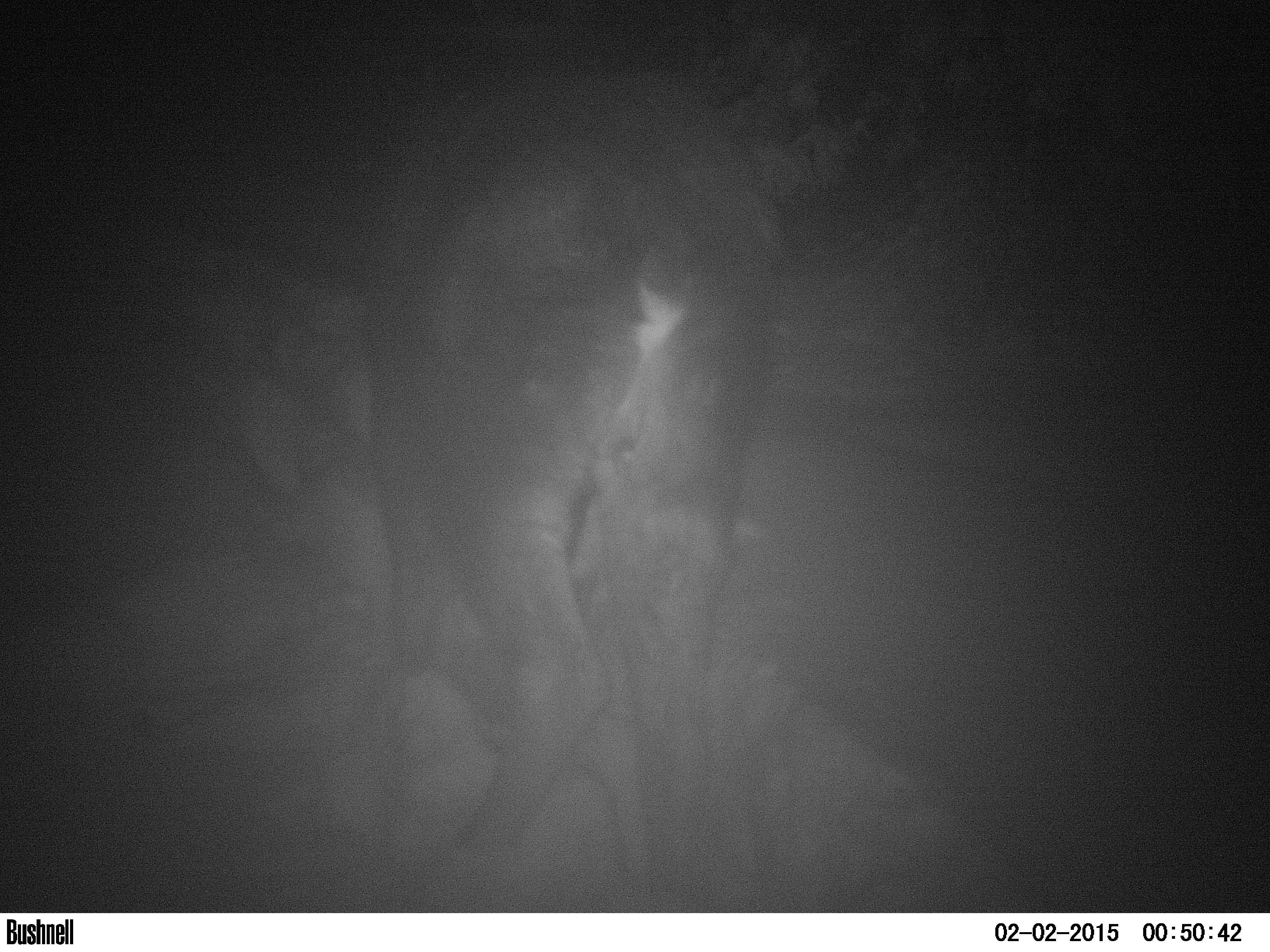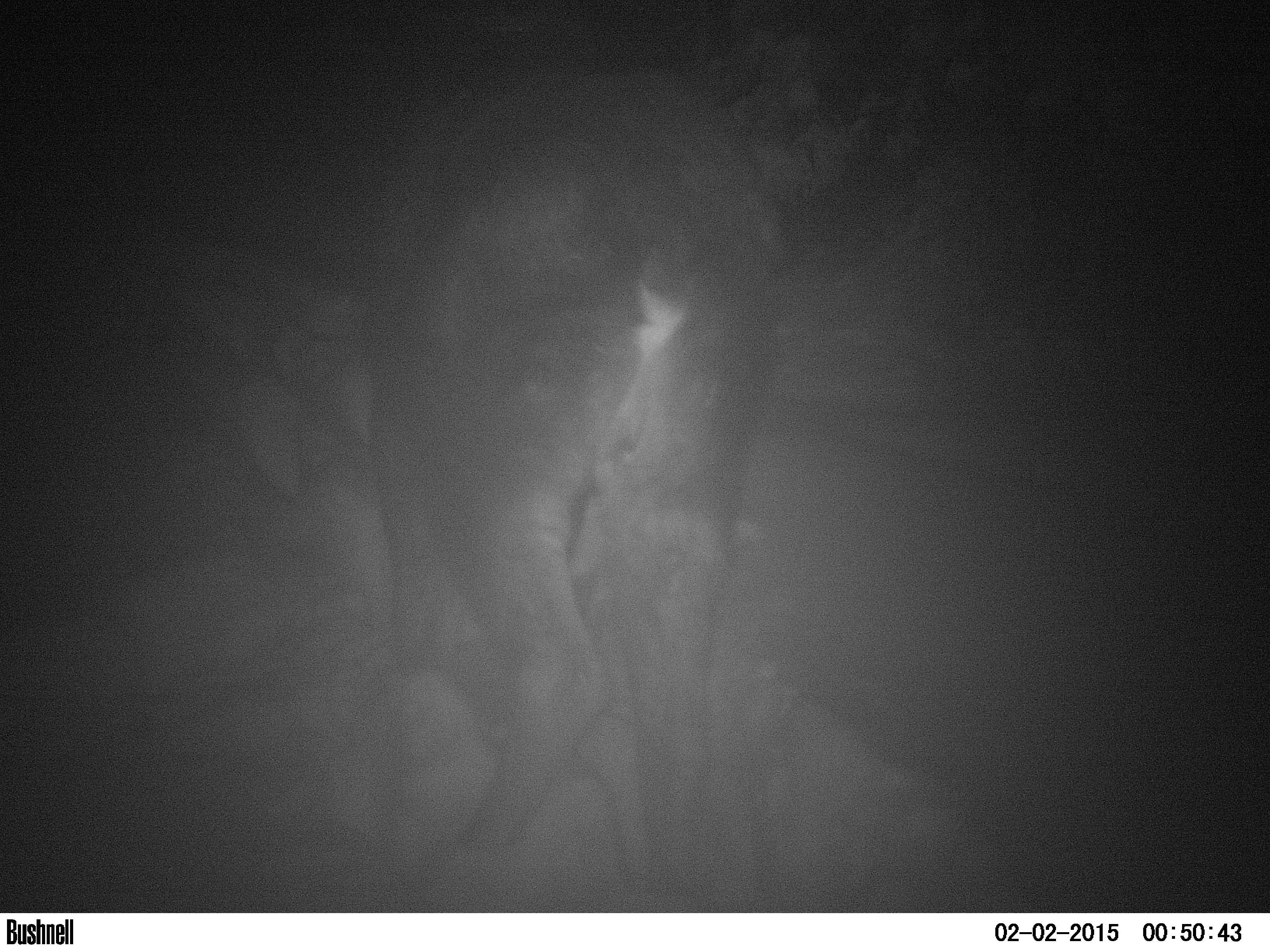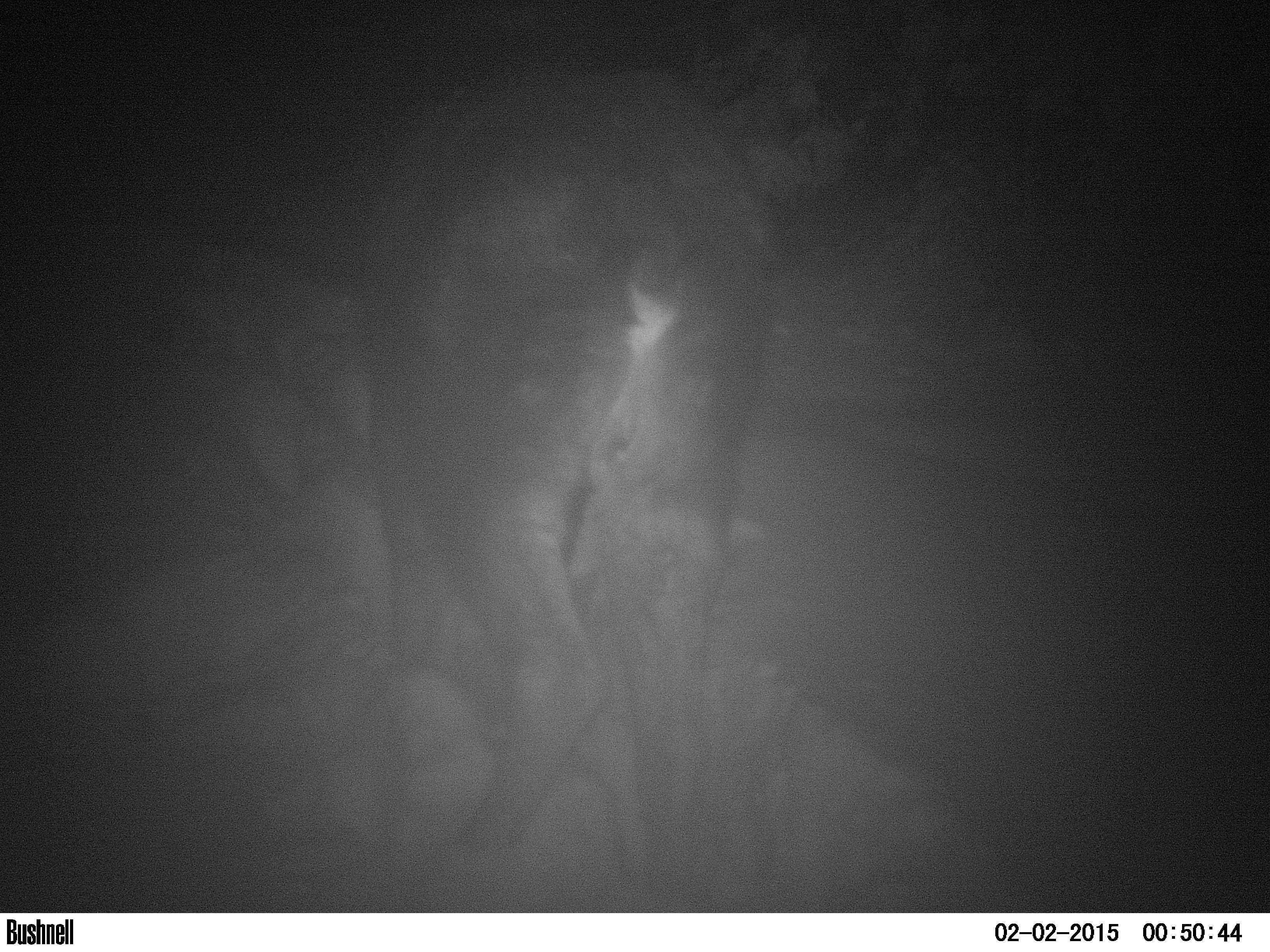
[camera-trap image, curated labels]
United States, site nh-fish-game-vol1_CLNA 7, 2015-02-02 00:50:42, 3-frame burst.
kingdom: Animalia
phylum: Chordata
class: Mammalia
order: Artiodactyla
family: Cervidae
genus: Alces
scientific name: Alces alces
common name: moose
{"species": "moose (Alces alces)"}